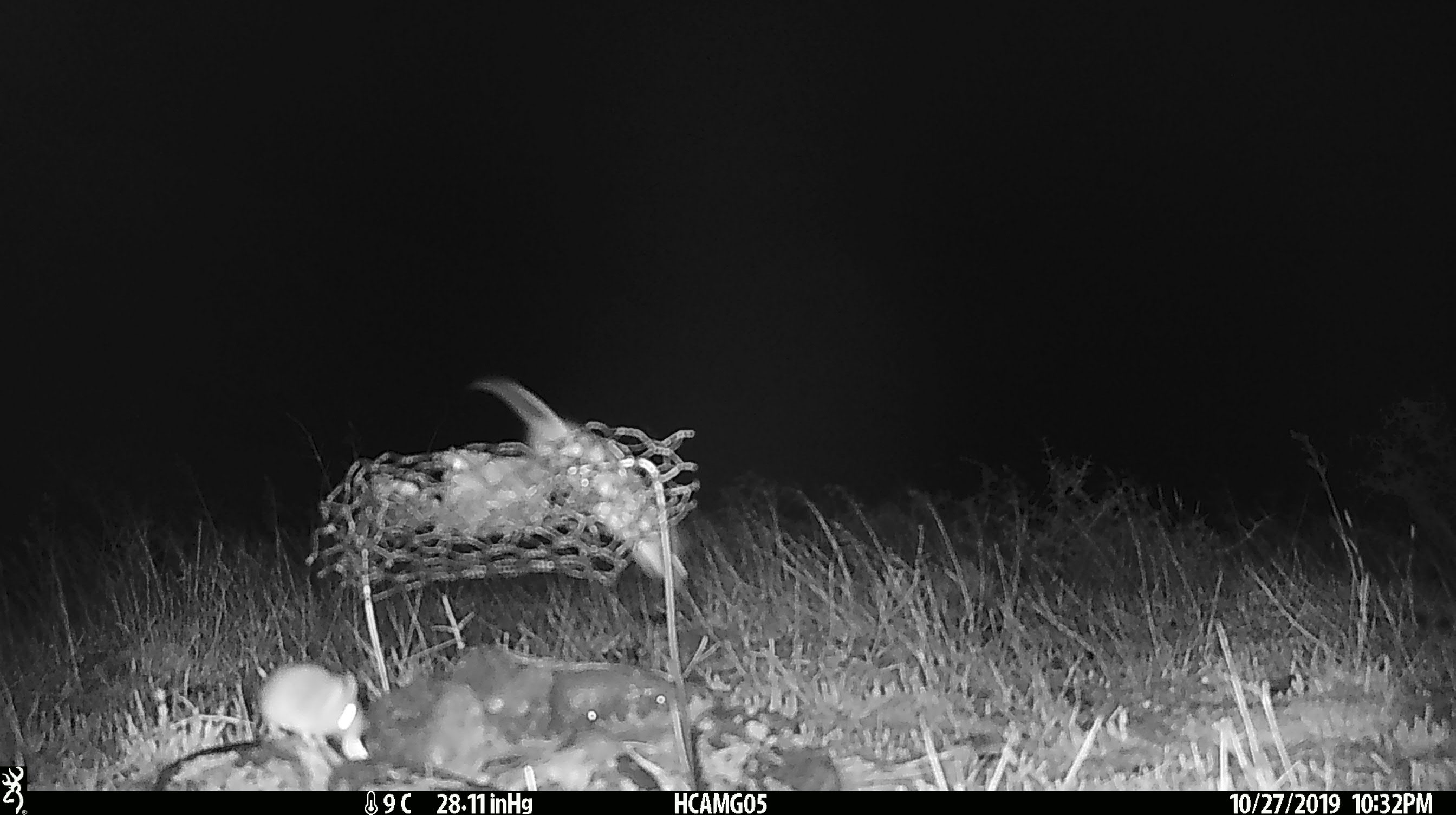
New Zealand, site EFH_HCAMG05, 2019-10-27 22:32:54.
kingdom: Animalia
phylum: Chordata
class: Mammalia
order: Rodentia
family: Muridae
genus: Mus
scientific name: Mus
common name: mouse